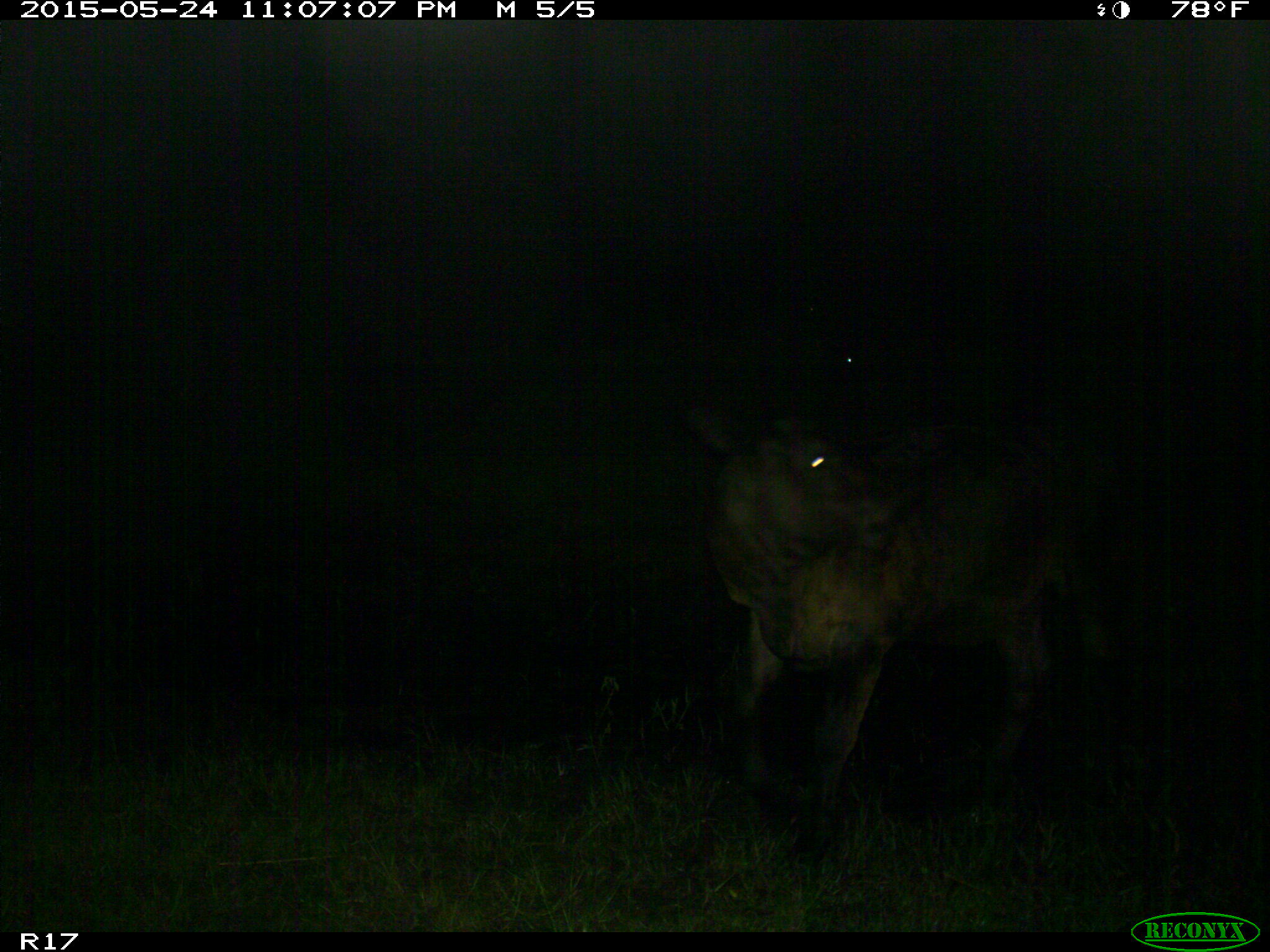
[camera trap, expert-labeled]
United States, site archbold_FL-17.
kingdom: Animalia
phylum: Chordata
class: Mammalia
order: Artiodactyla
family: Bovidae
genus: Bos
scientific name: Bos taurus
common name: domestic cow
Bos taurus (domestic cow).